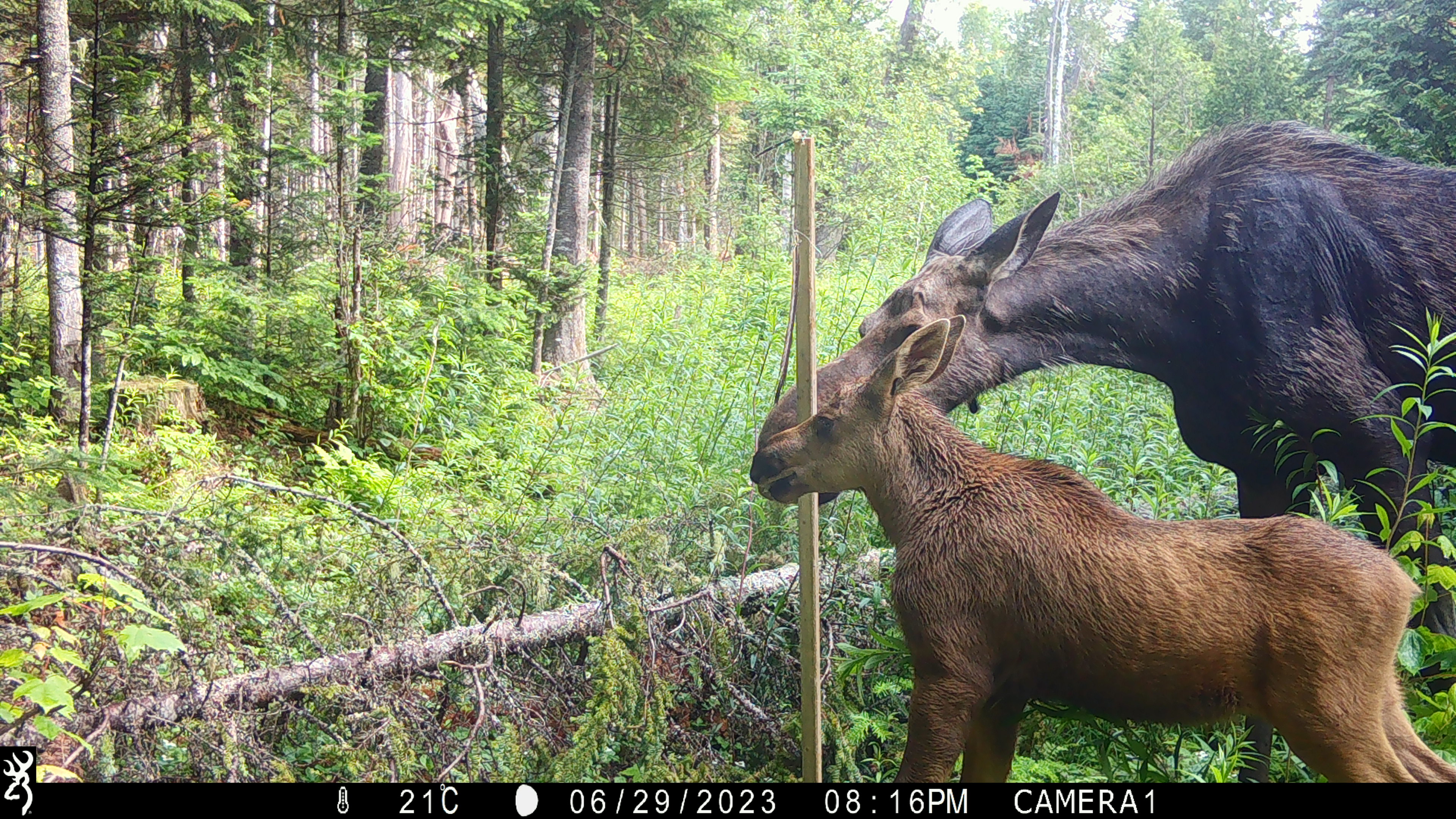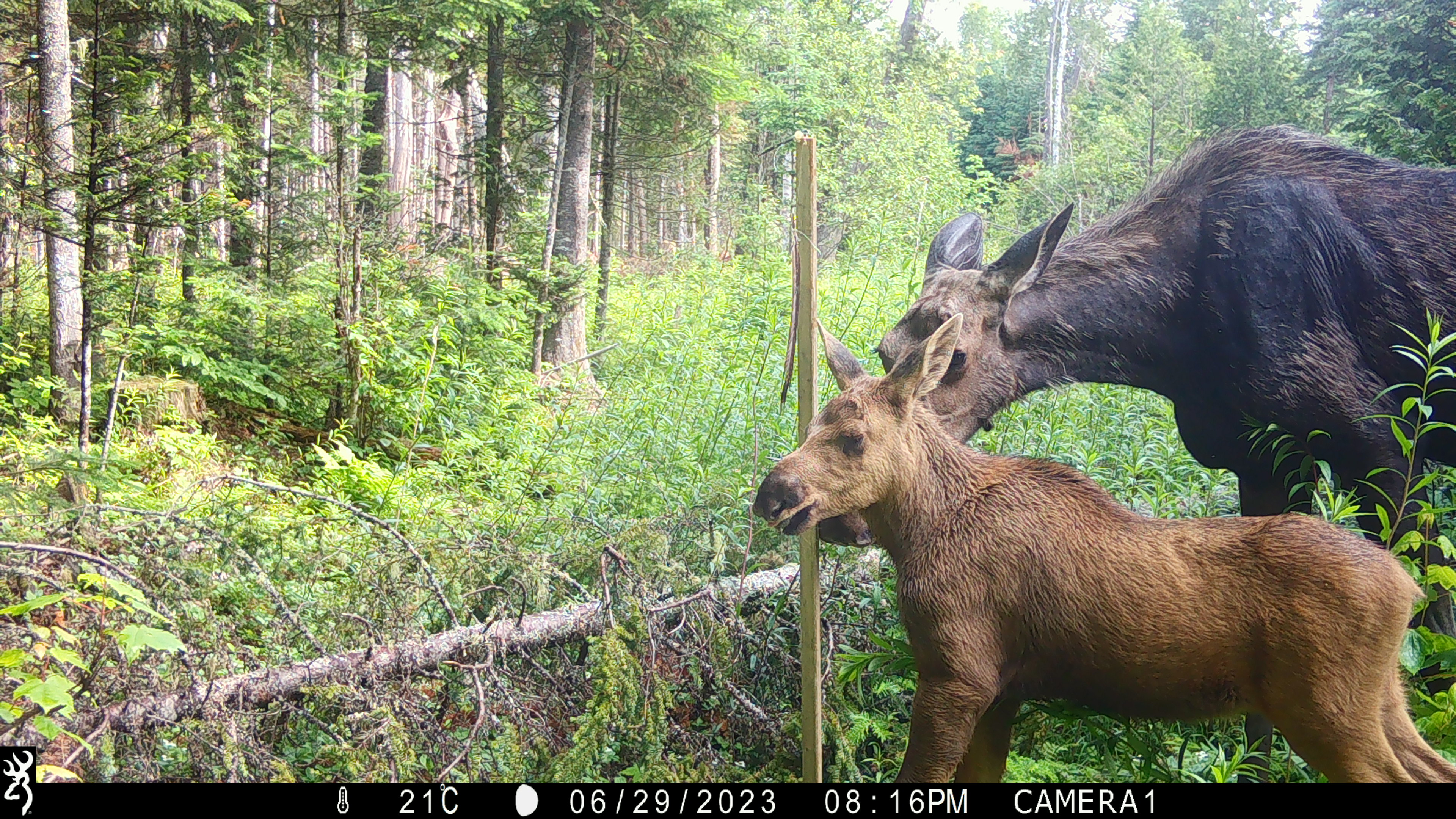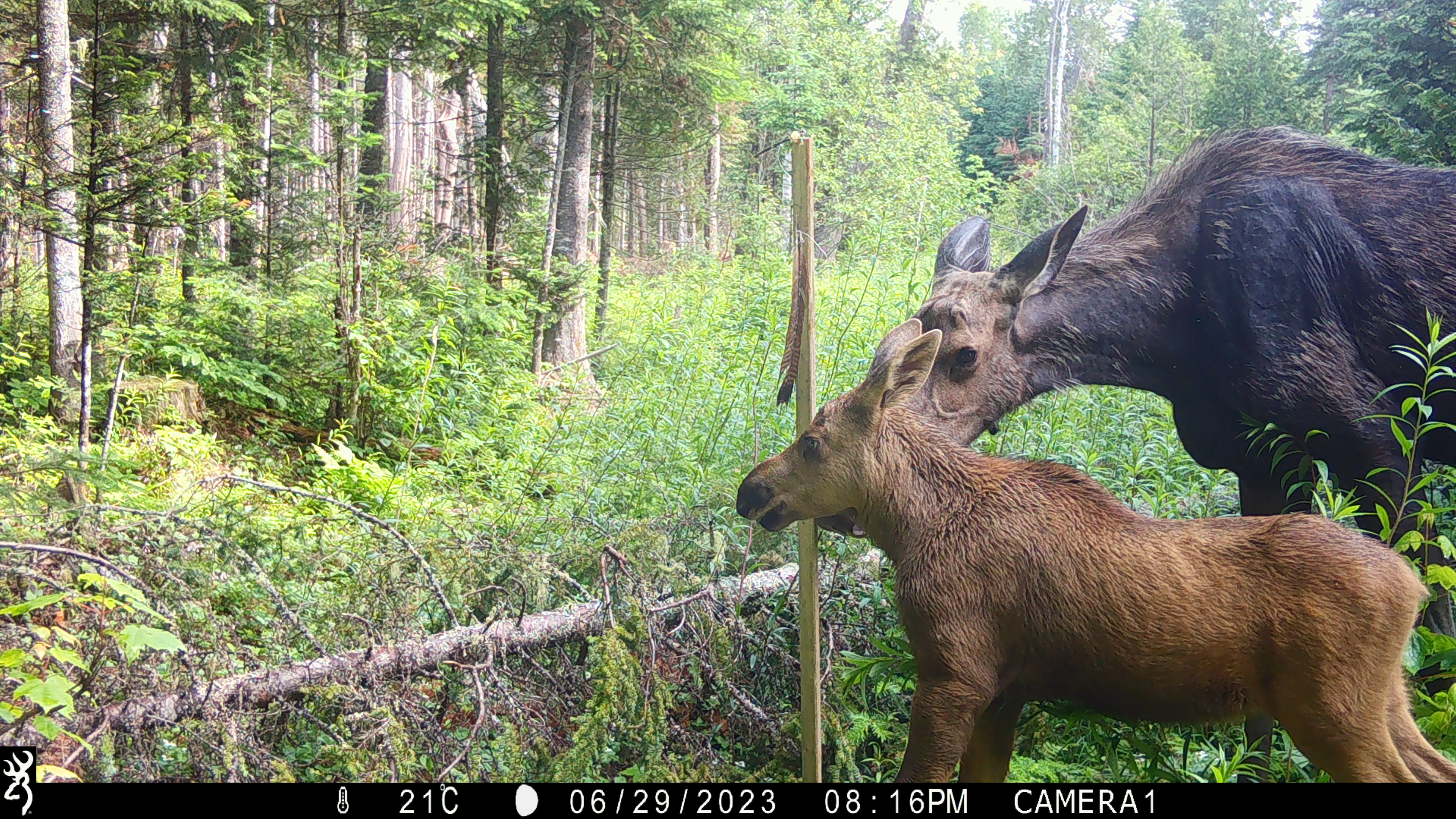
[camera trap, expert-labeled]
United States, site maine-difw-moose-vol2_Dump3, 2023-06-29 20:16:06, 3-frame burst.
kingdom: Animalia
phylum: Chordata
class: Mammalia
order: Artiodactyla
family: Cervidae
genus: Alces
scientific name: Alces alces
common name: moose